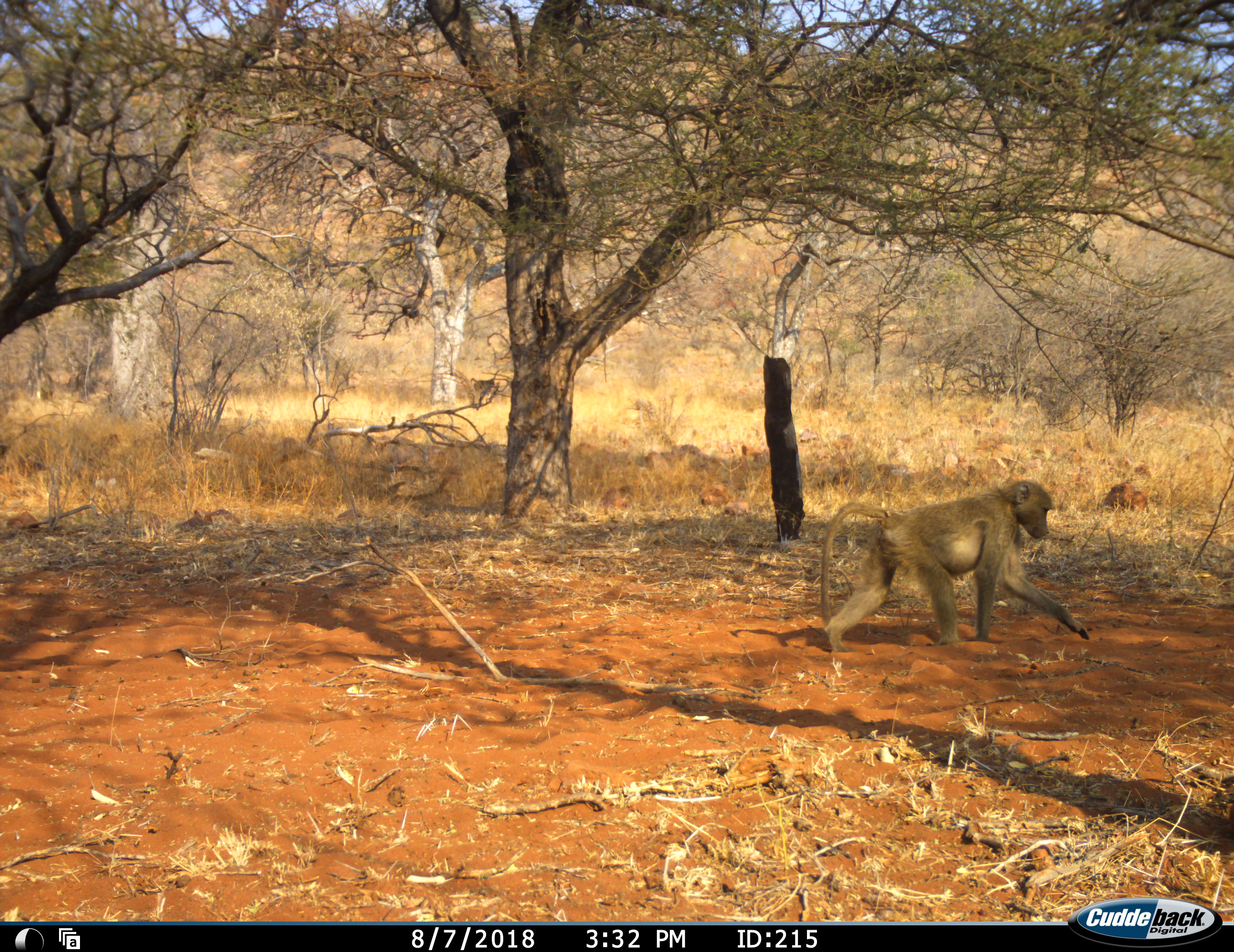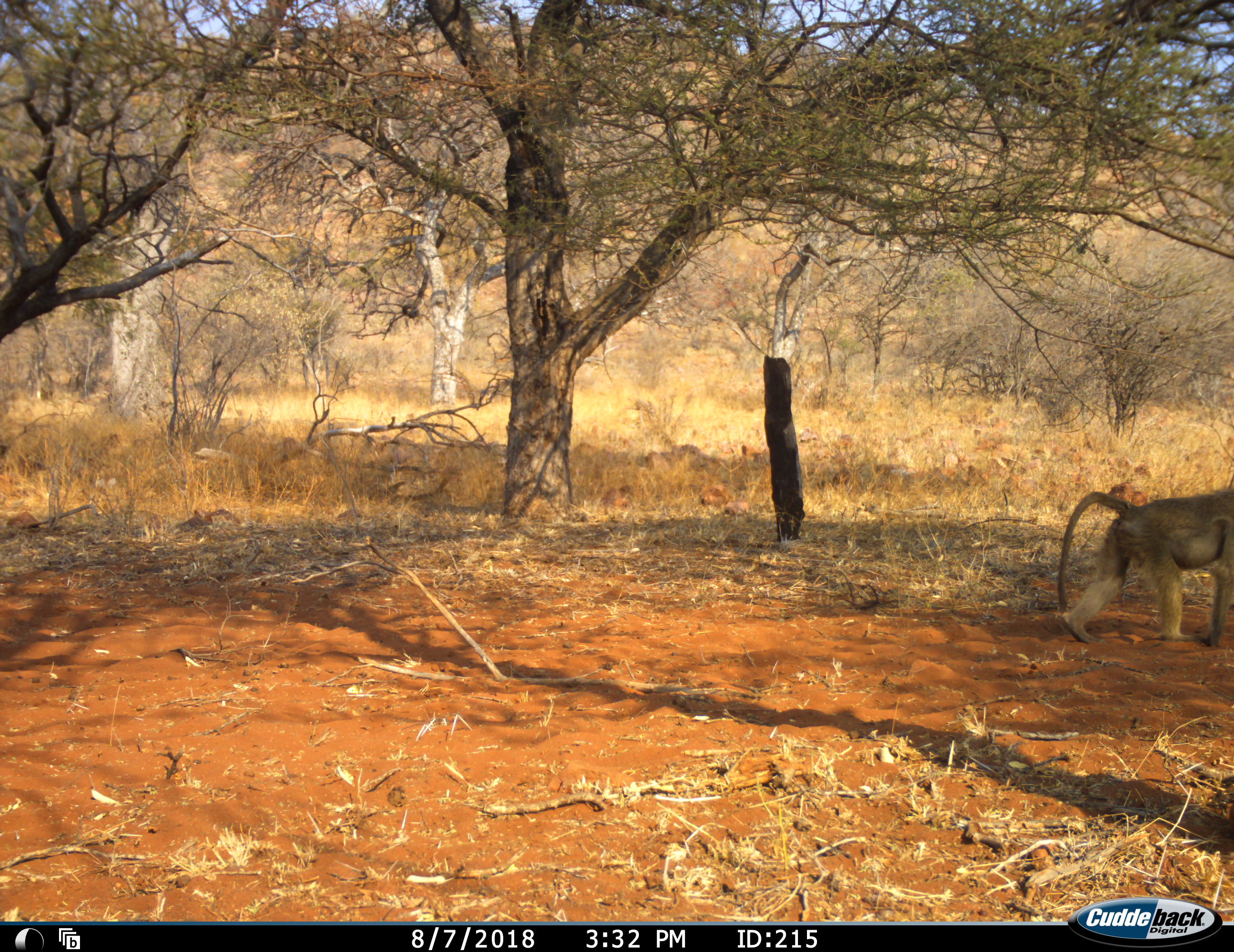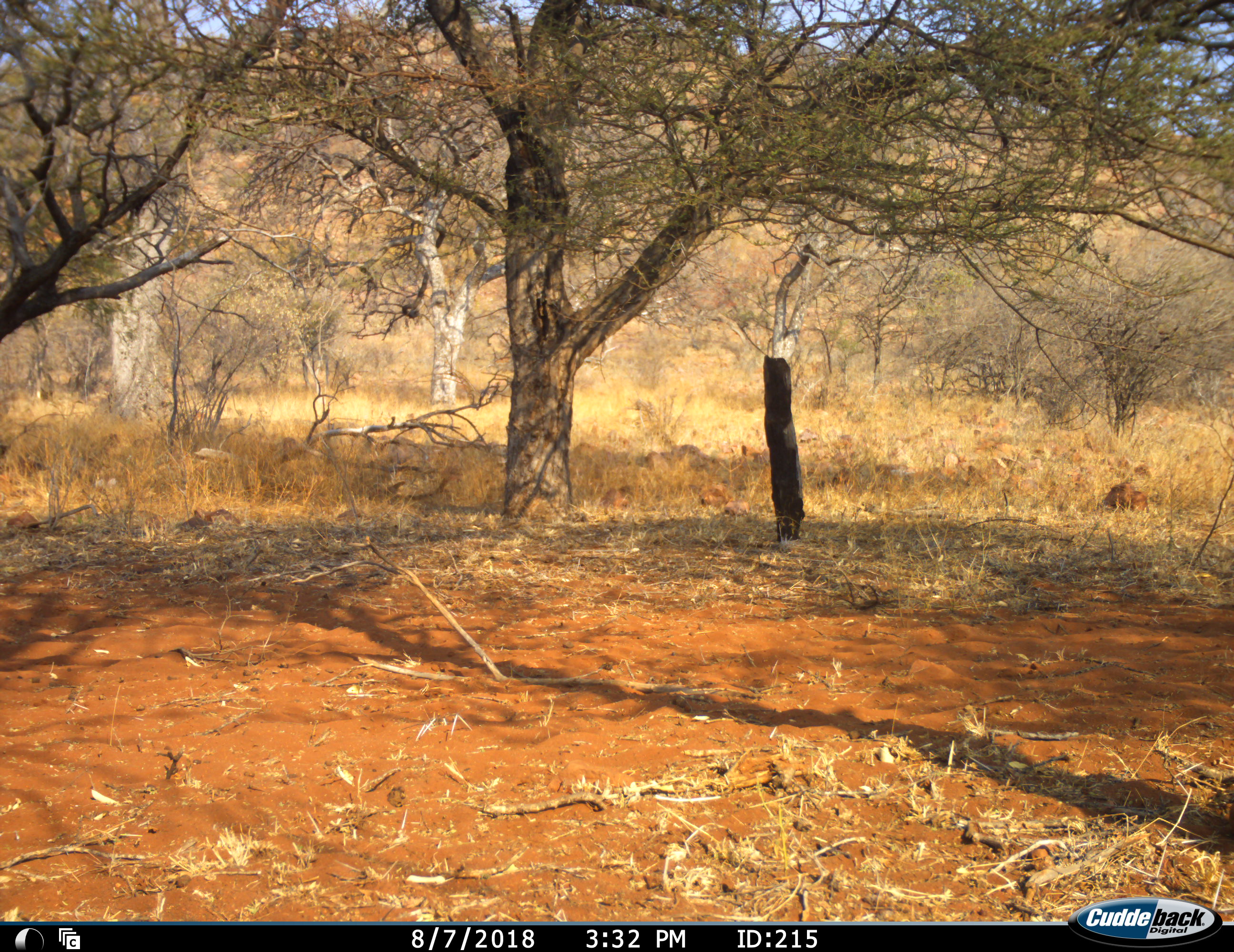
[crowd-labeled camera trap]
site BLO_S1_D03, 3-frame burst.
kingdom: Animalia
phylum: Chordata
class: Mammalia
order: Primates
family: Cercopithecidae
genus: Papio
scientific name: Papio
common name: baboon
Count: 2.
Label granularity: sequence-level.